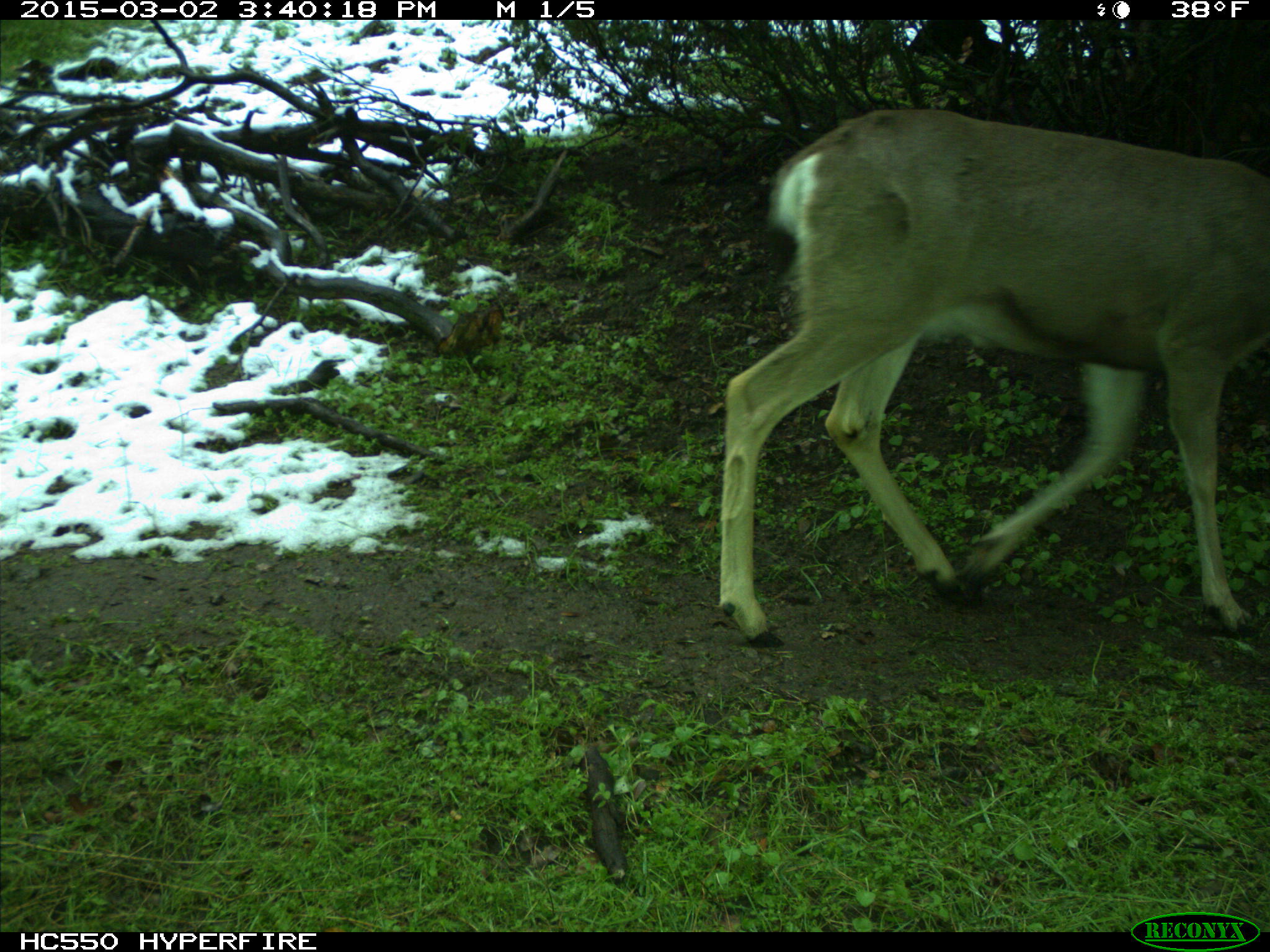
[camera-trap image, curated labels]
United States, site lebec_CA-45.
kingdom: Animalia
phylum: Chordata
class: Mammalia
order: Artiodactyla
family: Cervidae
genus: Odocoileus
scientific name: Odocoileus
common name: deer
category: unidentified deer